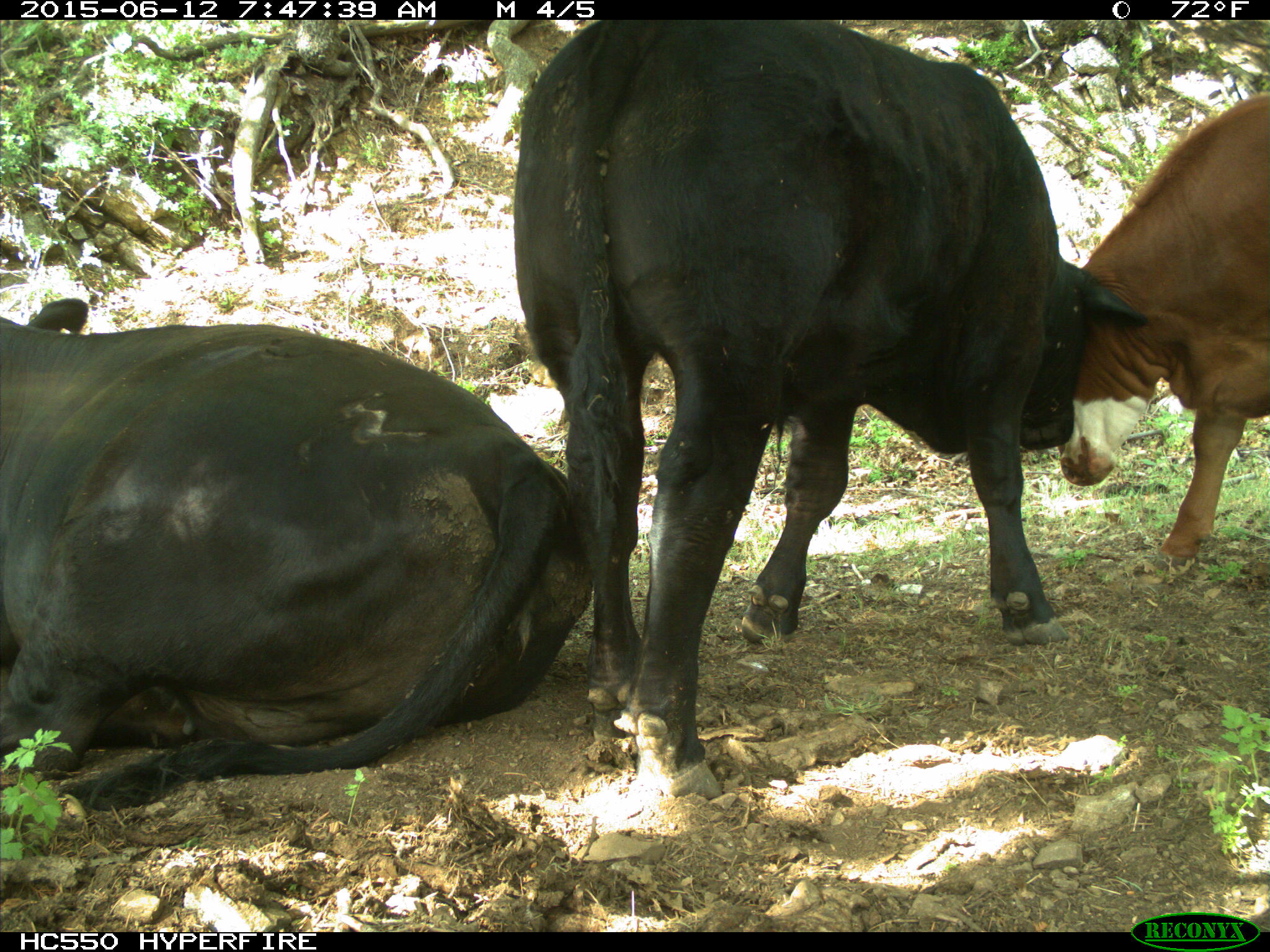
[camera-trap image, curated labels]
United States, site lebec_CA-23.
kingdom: Animalia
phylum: Chordata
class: Mammalia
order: Artiodactyla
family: Bovidae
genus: Bos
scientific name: Bos taurus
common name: domestic cow